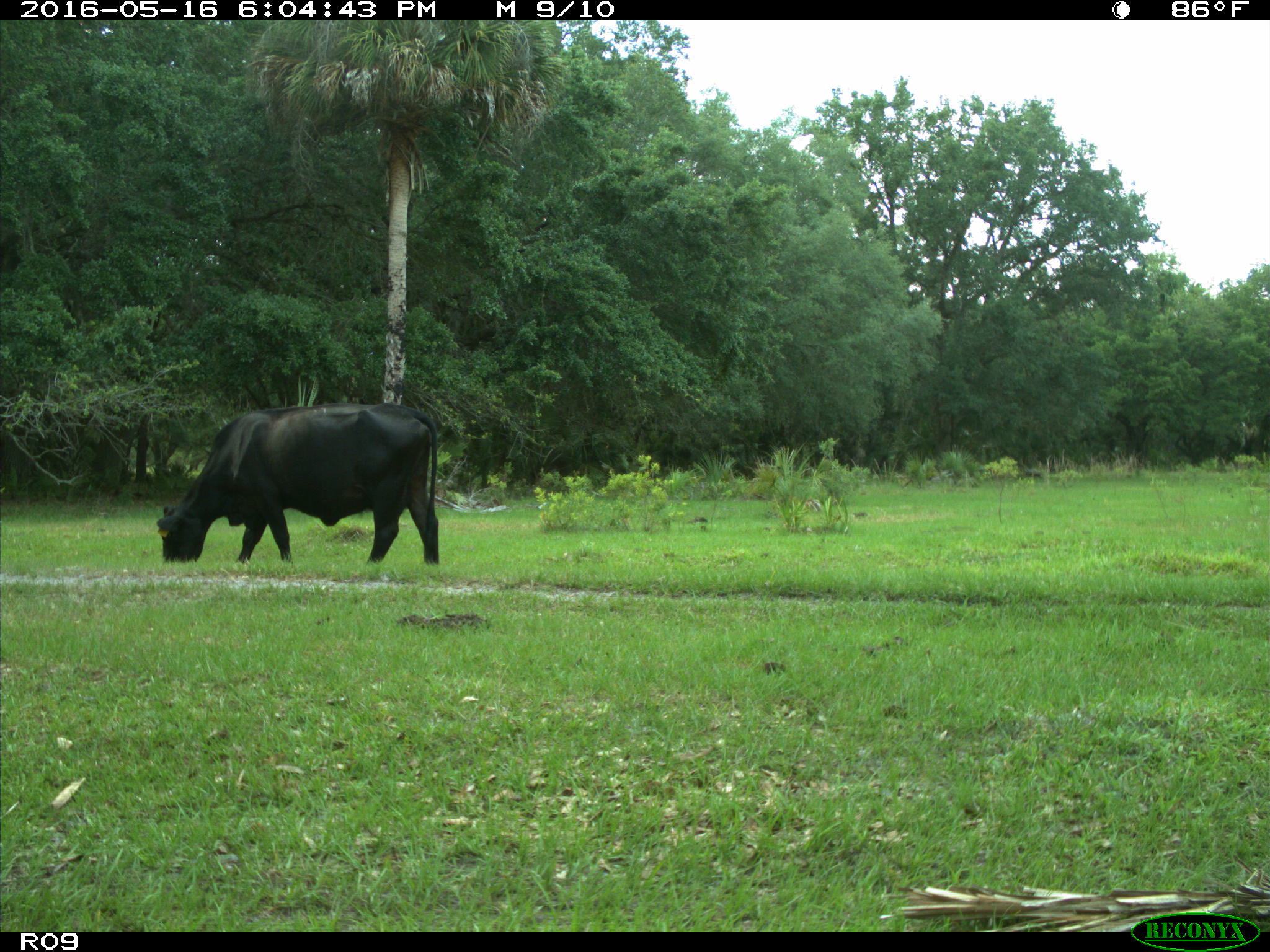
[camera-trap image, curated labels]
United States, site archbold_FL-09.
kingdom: Animalia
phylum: Chordata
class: Mammalia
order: Artiodactyla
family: Bovidae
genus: Bos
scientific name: Bos taurus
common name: domestic cow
Bos taurus (domestic cow).